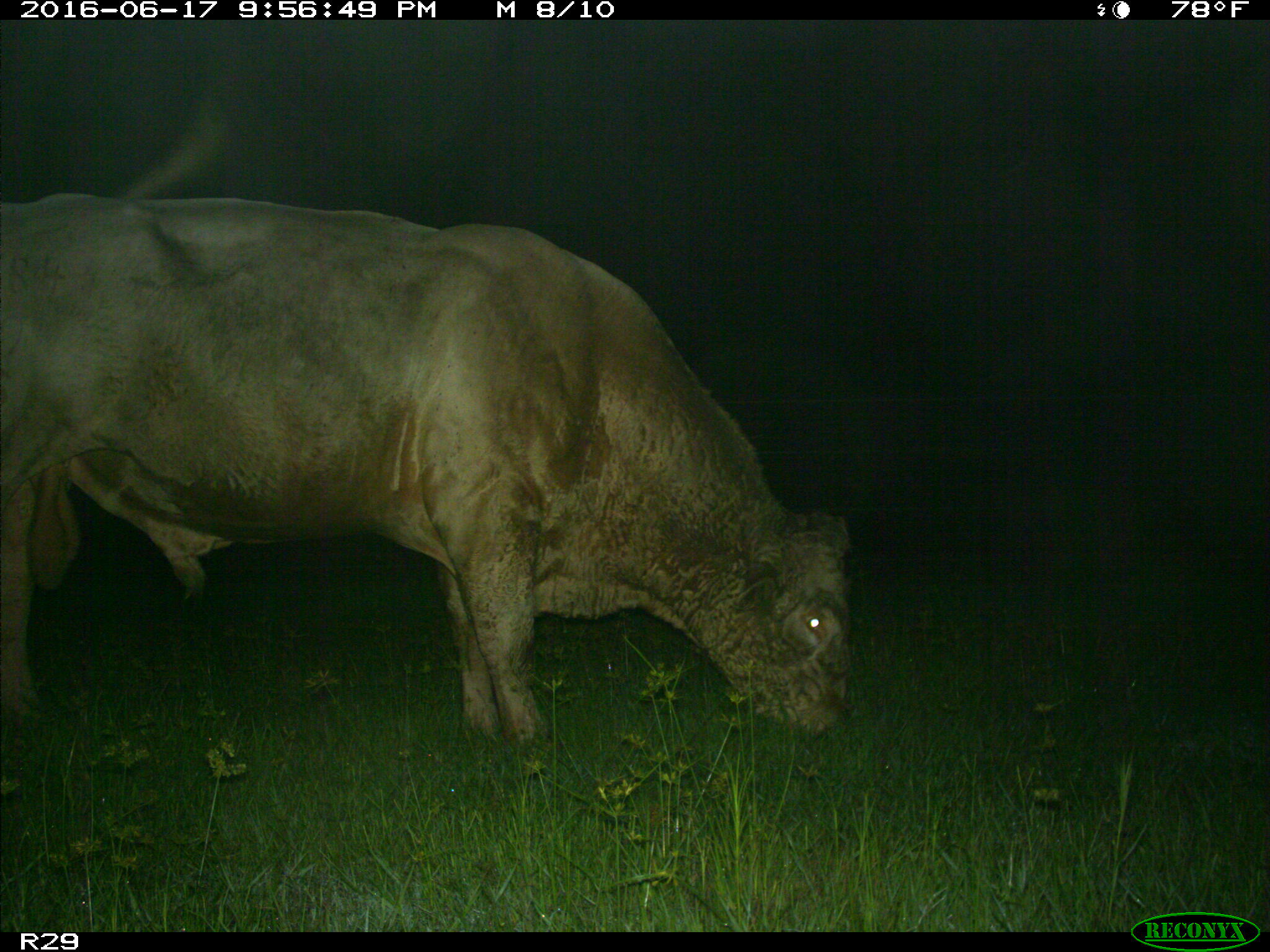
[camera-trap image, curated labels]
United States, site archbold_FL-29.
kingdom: Animalia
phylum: Chordata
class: Mammalia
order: Artiodactyla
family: Bovidae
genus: Bos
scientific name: Bos taurus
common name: domestic cow